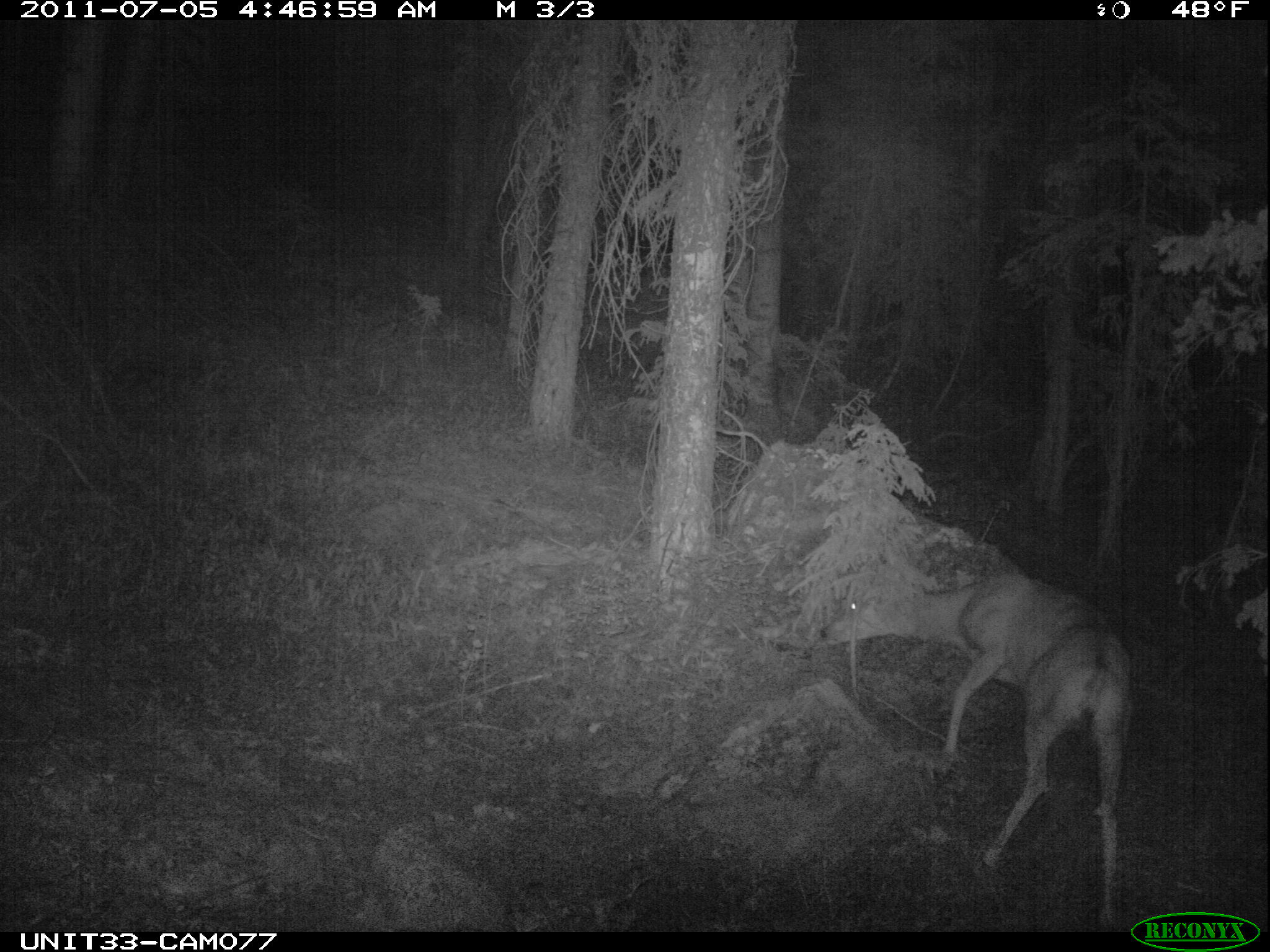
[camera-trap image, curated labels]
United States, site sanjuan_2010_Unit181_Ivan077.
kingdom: Animalia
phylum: Chordata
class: Mammalia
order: Artiodactyla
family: Cervidae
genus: Odocoileus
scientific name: Odocoileus hemionus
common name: mule deer